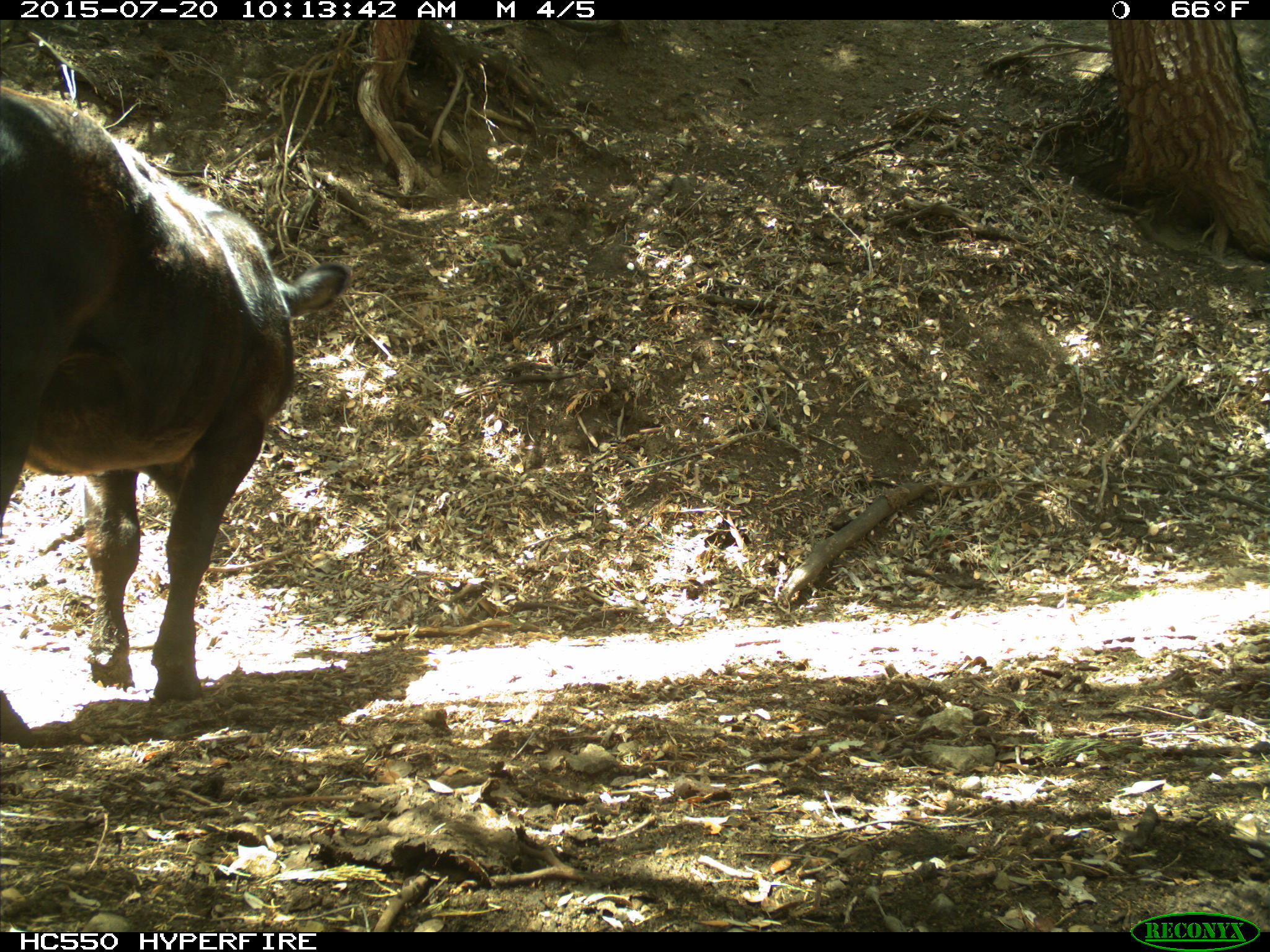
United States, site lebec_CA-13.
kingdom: Animalia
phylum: Chordata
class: Mammalia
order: Artiodactyla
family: Bovidae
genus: Bos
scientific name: Bos taurus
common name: domestic cow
Bos taurus (domestic cow).